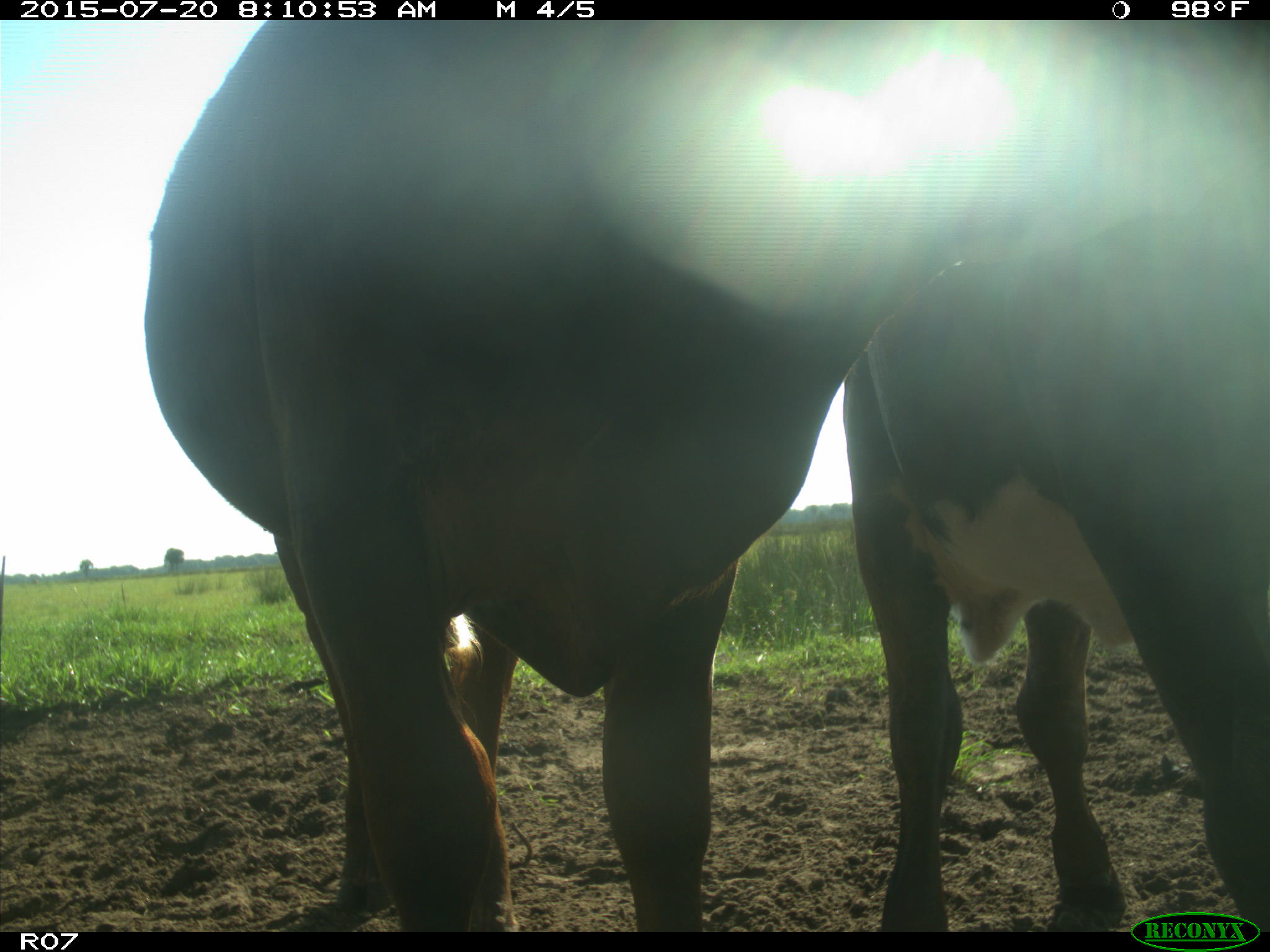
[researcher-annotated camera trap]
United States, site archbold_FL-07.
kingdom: Animalia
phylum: Chordata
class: Mammalia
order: Artiodactyla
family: Bovidae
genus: Bos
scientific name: Bos taurus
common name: domestic cow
Bos taurus (domestic cow).